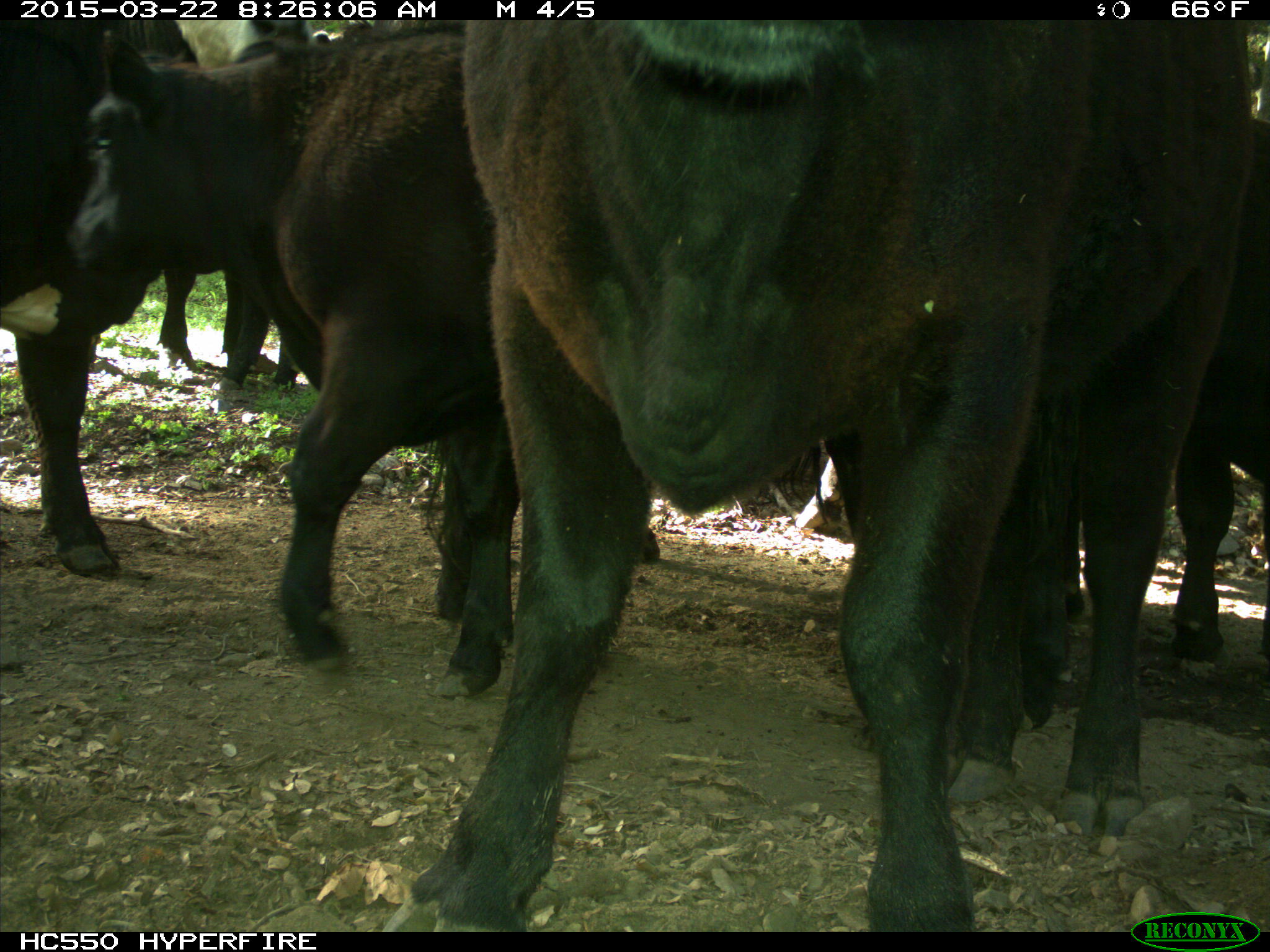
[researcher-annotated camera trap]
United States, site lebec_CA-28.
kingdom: Animalia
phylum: Chordata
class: Mammalia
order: Artiodactyla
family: Bovidae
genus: Bos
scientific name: Bos taurus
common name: domestic cow